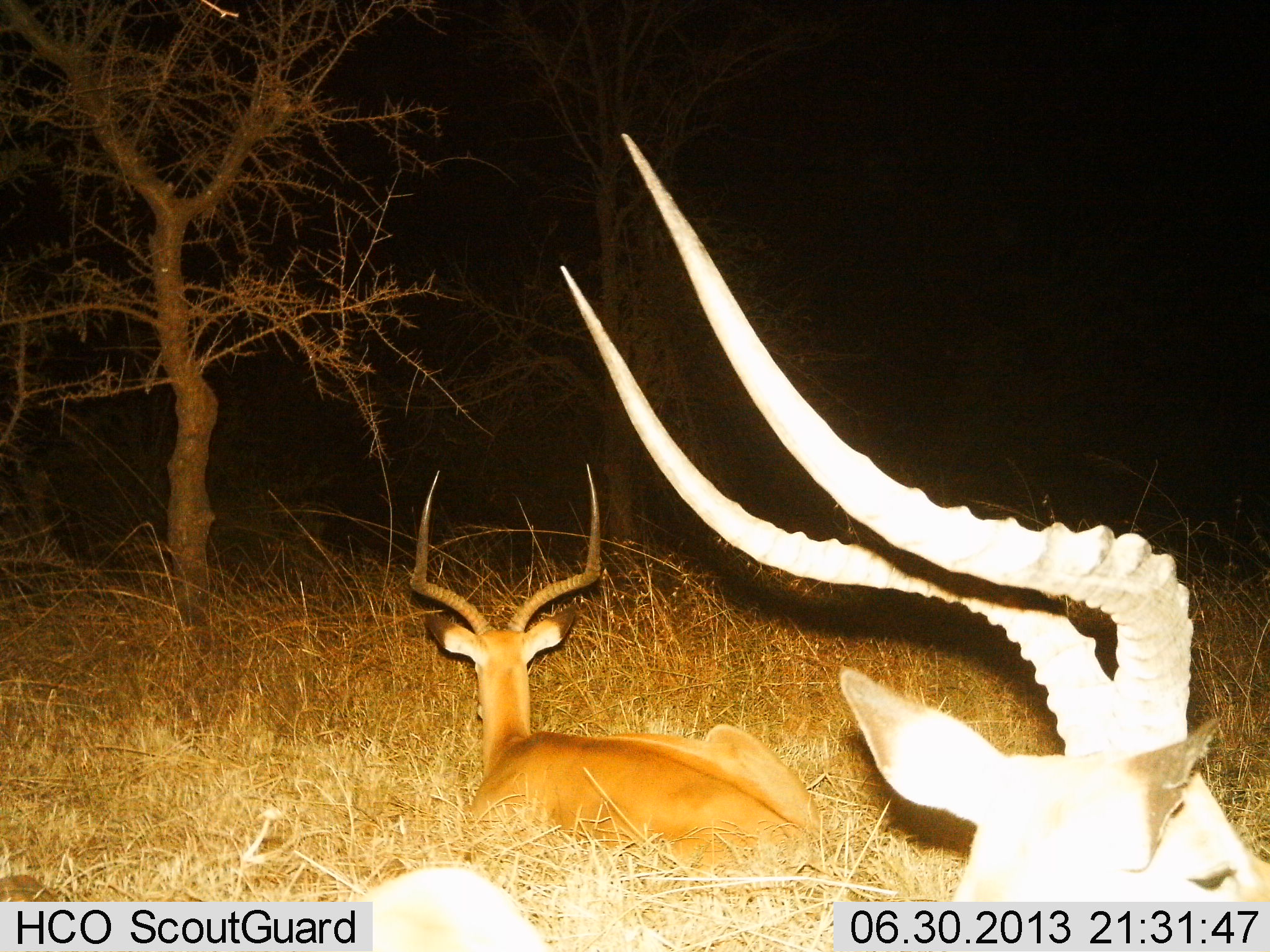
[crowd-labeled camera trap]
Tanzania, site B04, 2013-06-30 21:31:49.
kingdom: Animalia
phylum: Chordata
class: Mammalia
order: Artiodactyla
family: Bovidae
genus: Aepyceros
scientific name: Aepyceros melampus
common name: impala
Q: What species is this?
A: Impala (Aepyceros melampus).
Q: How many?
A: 2.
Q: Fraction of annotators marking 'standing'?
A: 4%.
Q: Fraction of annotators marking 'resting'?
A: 92%.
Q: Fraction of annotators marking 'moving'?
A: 4%.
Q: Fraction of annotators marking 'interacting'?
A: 0%.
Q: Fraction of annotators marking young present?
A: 0%.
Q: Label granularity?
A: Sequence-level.